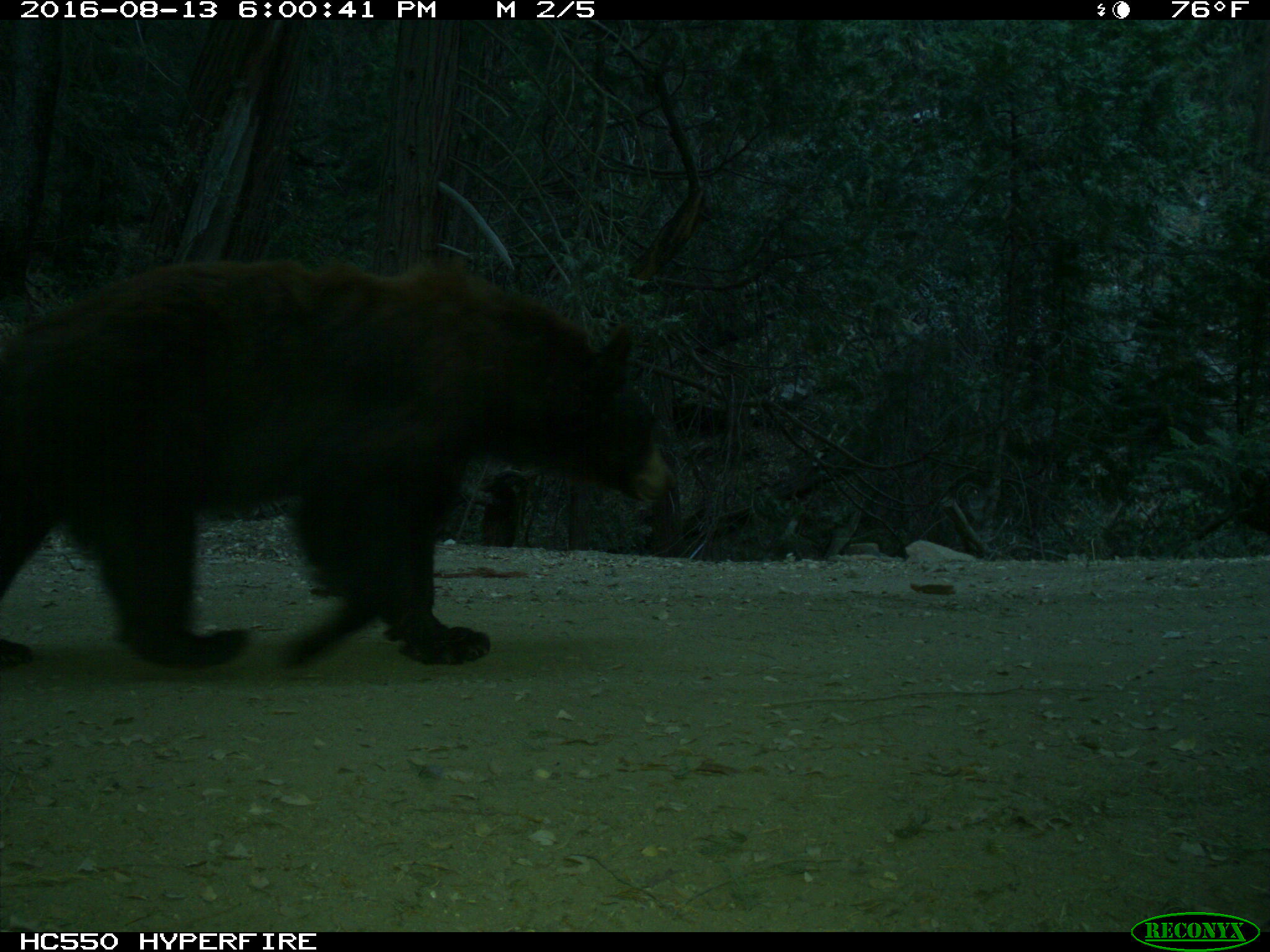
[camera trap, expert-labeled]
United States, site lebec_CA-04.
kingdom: Animalia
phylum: Chordata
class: Mammalia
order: Carnivora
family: Ursidae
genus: Ursus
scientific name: Ursus americanus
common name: american black bear